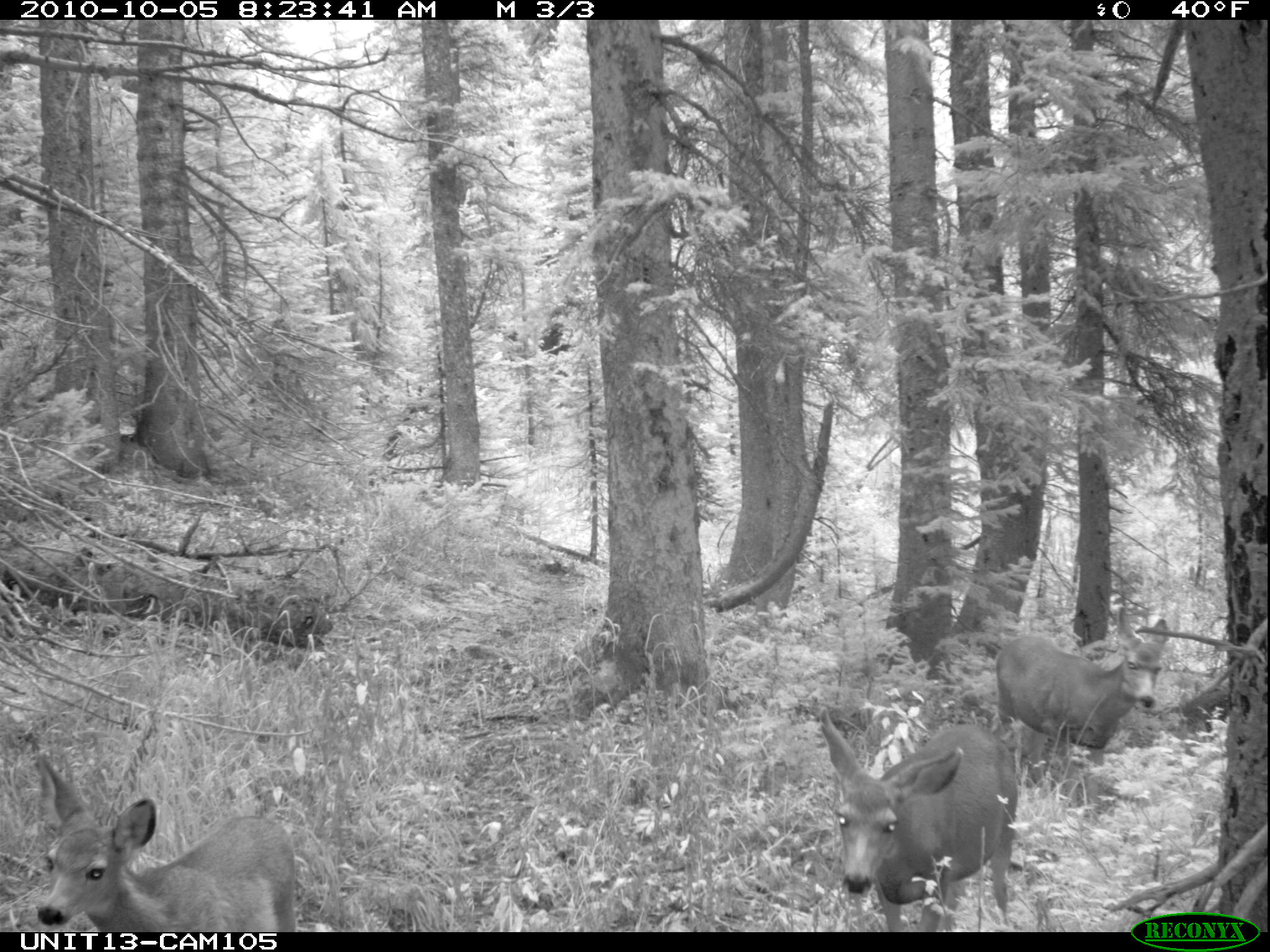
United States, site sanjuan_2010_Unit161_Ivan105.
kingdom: Animalia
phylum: Chordata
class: Mammalia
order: Artiodactyla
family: Cervidae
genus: Odocoileus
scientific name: Odocoileus hemionus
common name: mule deer